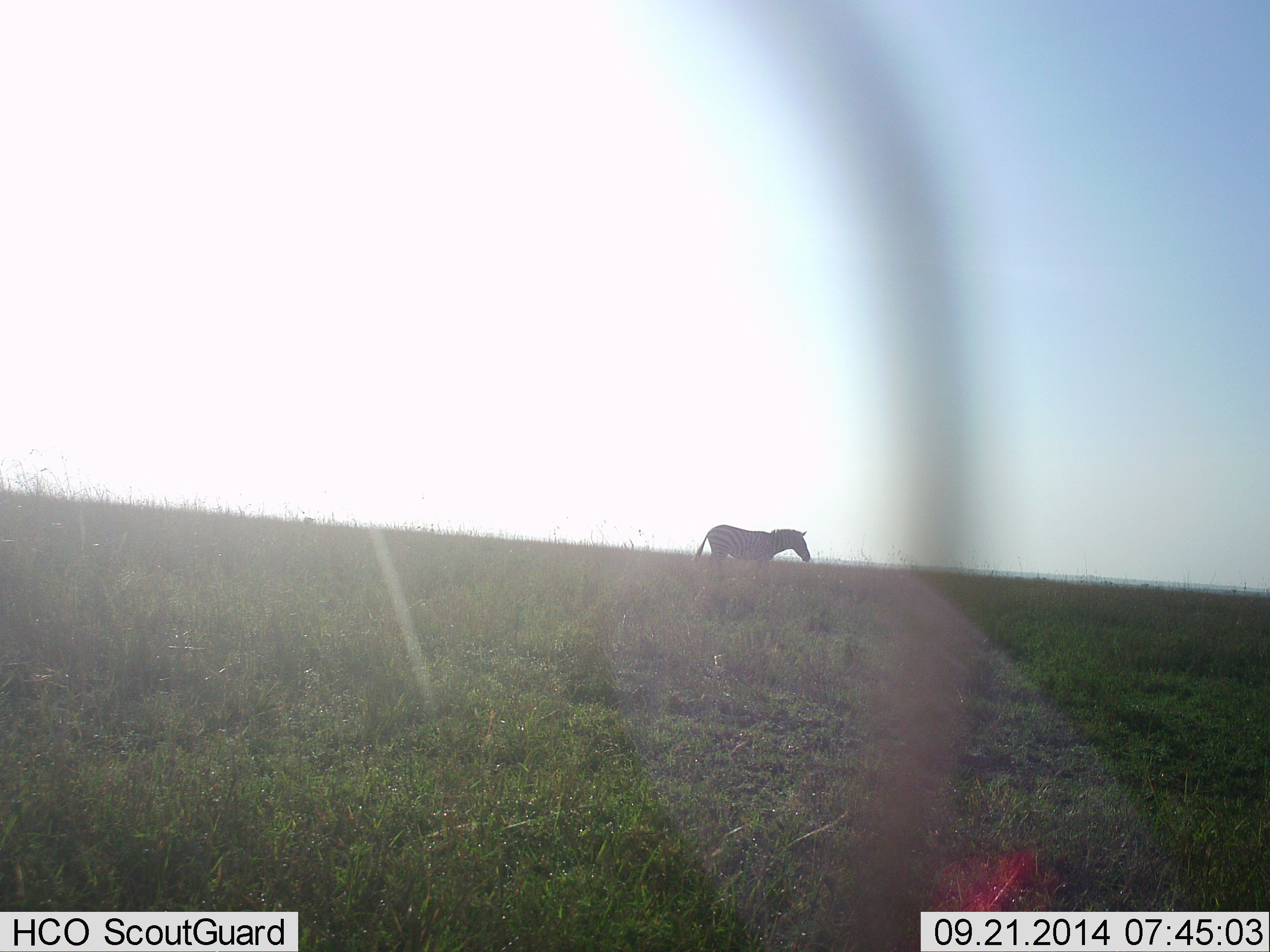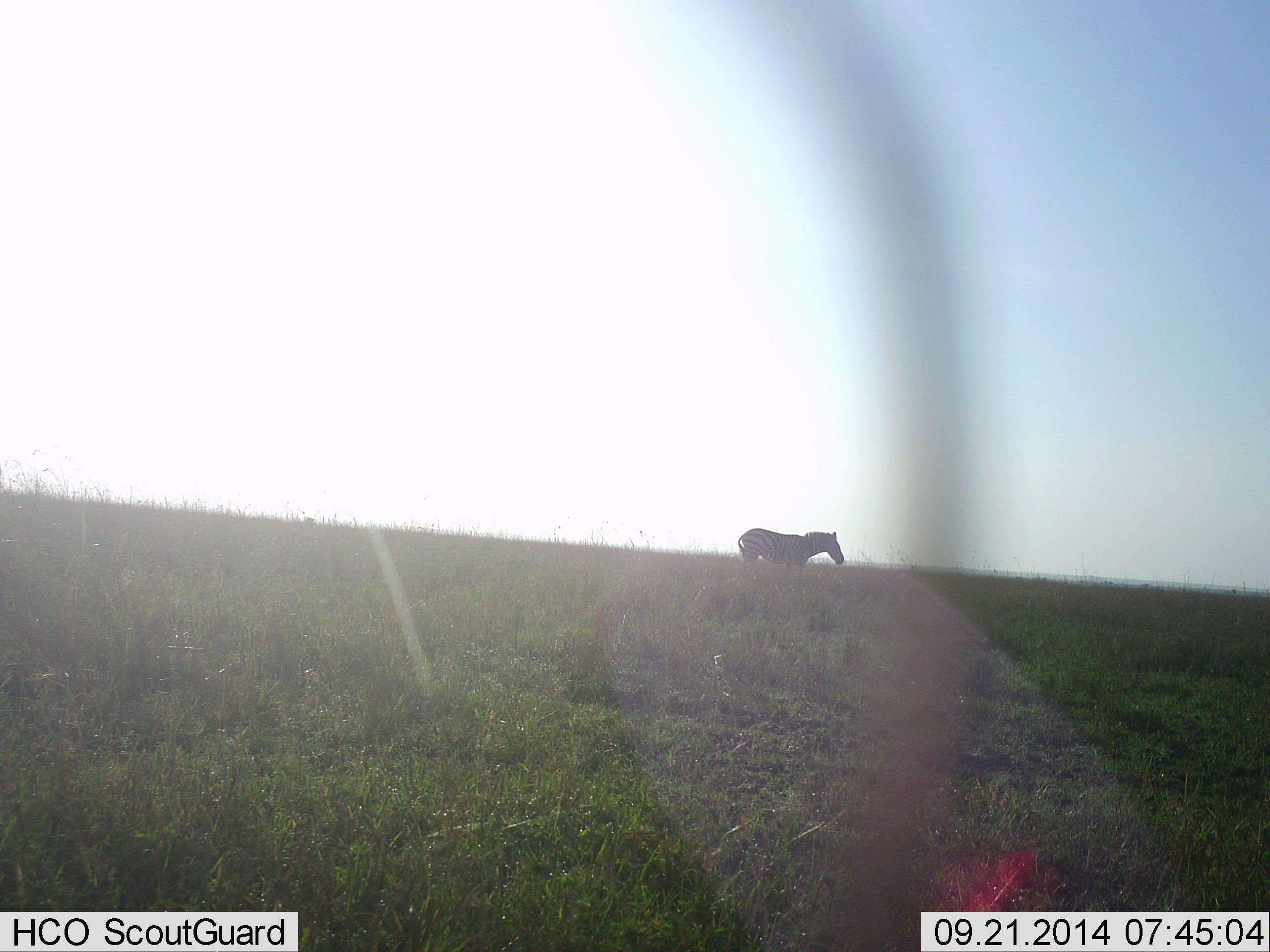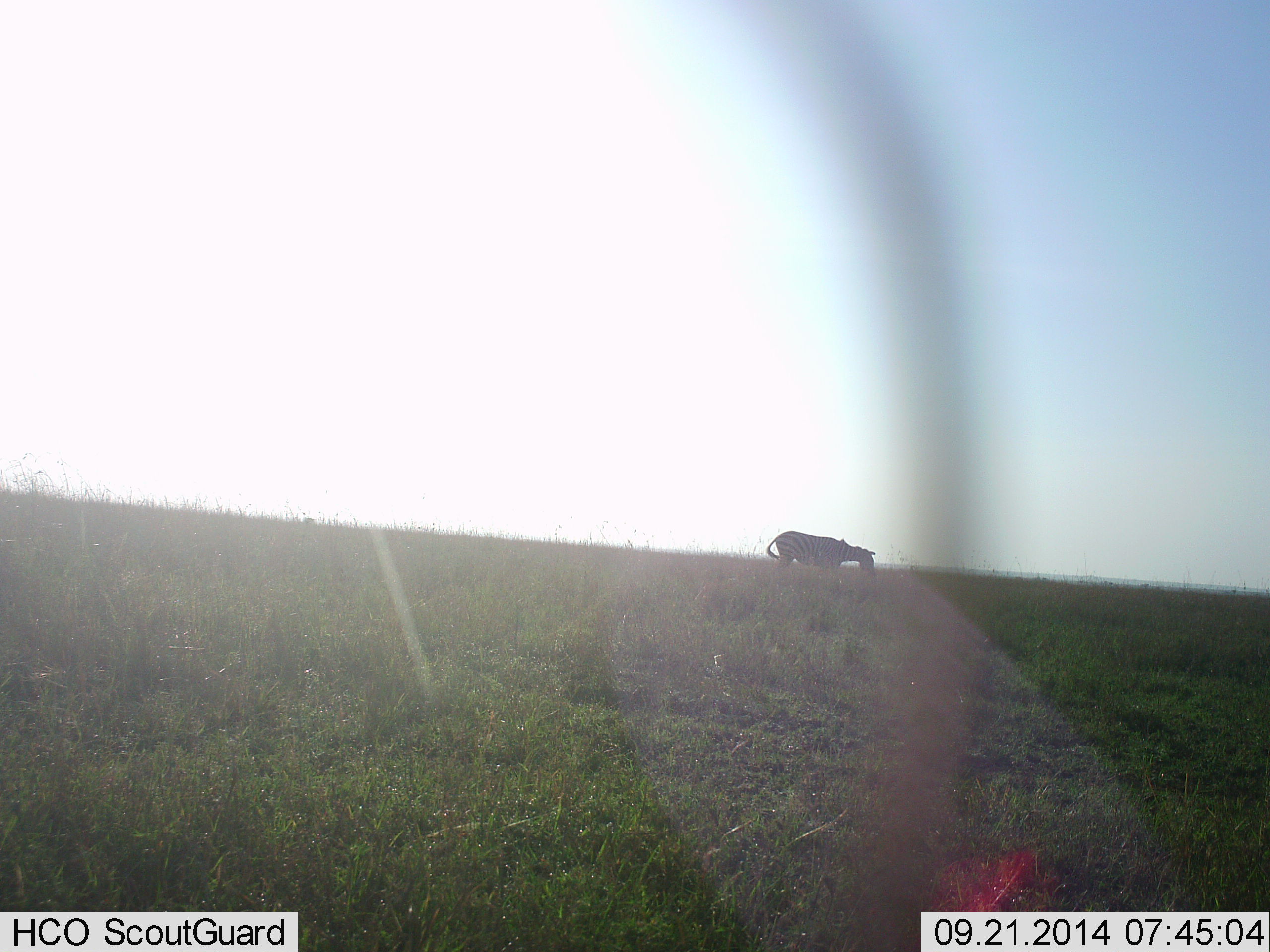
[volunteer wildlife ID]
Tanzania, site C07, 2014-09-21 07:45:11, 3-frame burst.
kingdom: Animalia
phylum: Chordata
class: Mammalia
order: Perissodactyla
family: Equidae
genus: Equus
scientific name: Equus quagga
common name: plains zebra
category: zebra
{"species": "zebra (plains zebra) (Equus quagga)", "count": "1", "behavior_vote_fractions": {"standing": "10%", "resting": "0%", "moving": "90%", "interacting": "0%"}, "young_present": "0%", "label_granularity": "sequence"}